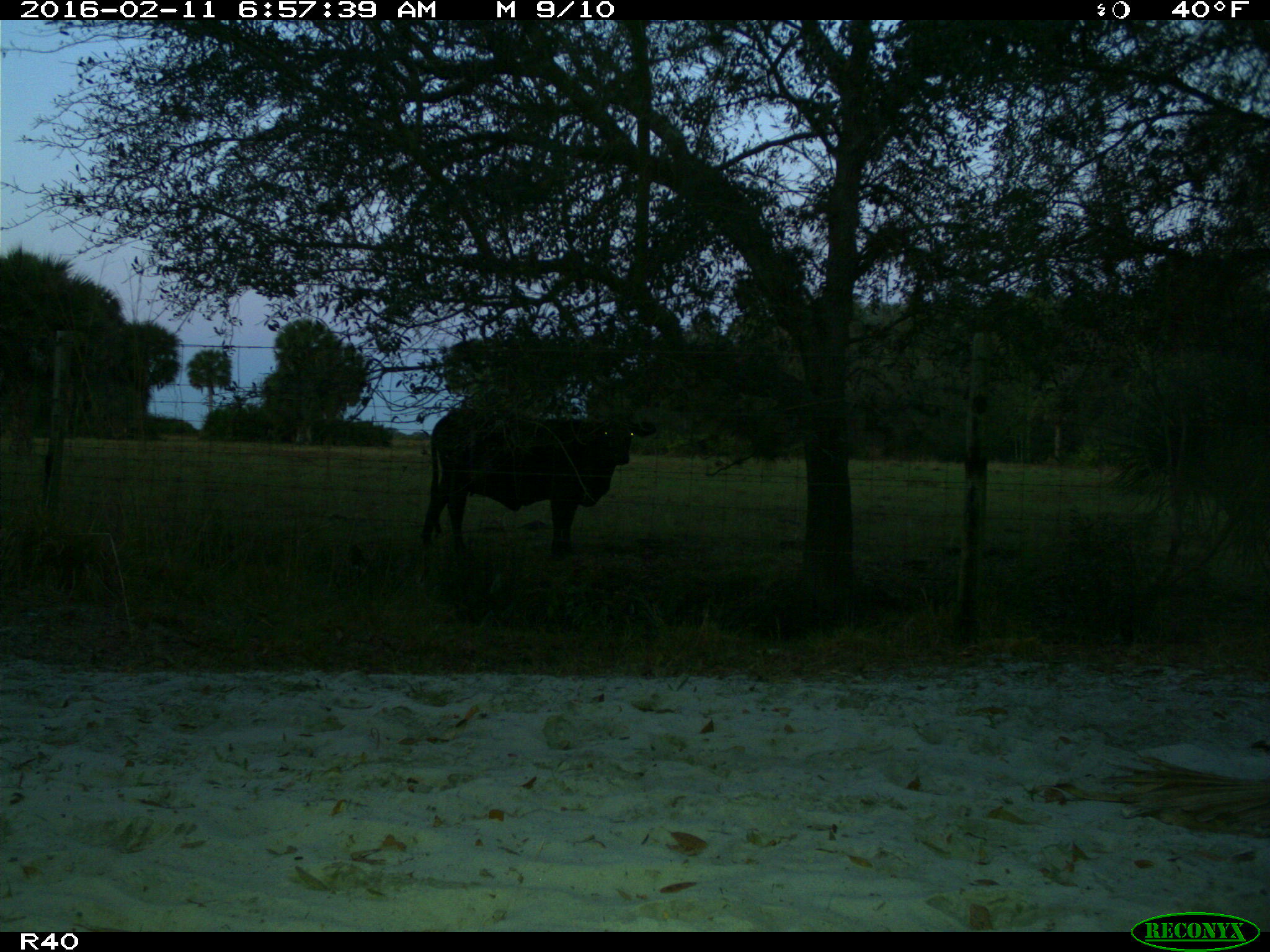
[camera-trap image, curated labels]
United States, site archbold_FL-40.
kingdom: Animalia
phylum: Chordata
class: Mammalia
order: Artiodactyla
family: Bovidae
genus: Bos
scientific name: Bos taurus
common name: domestic cow